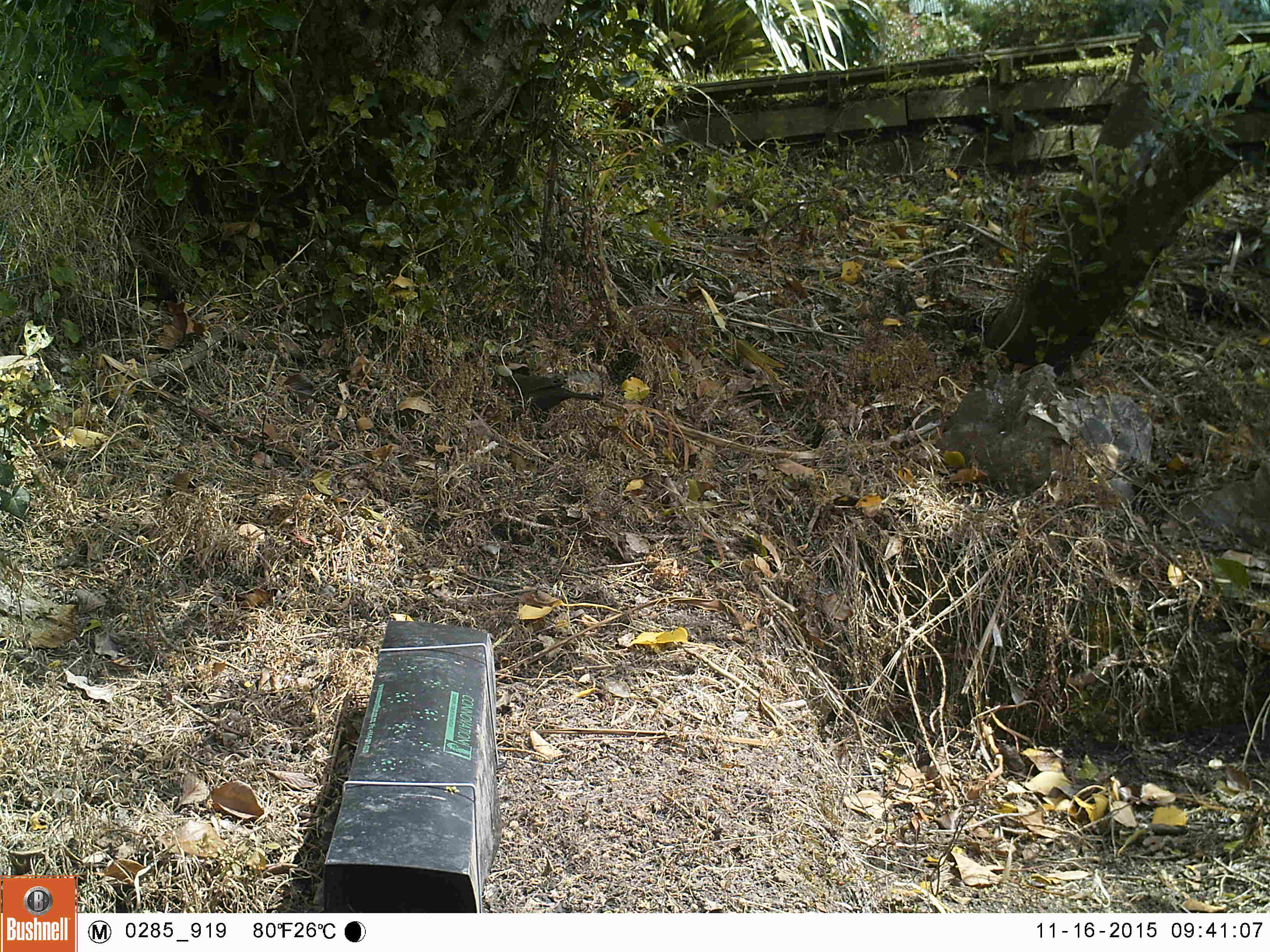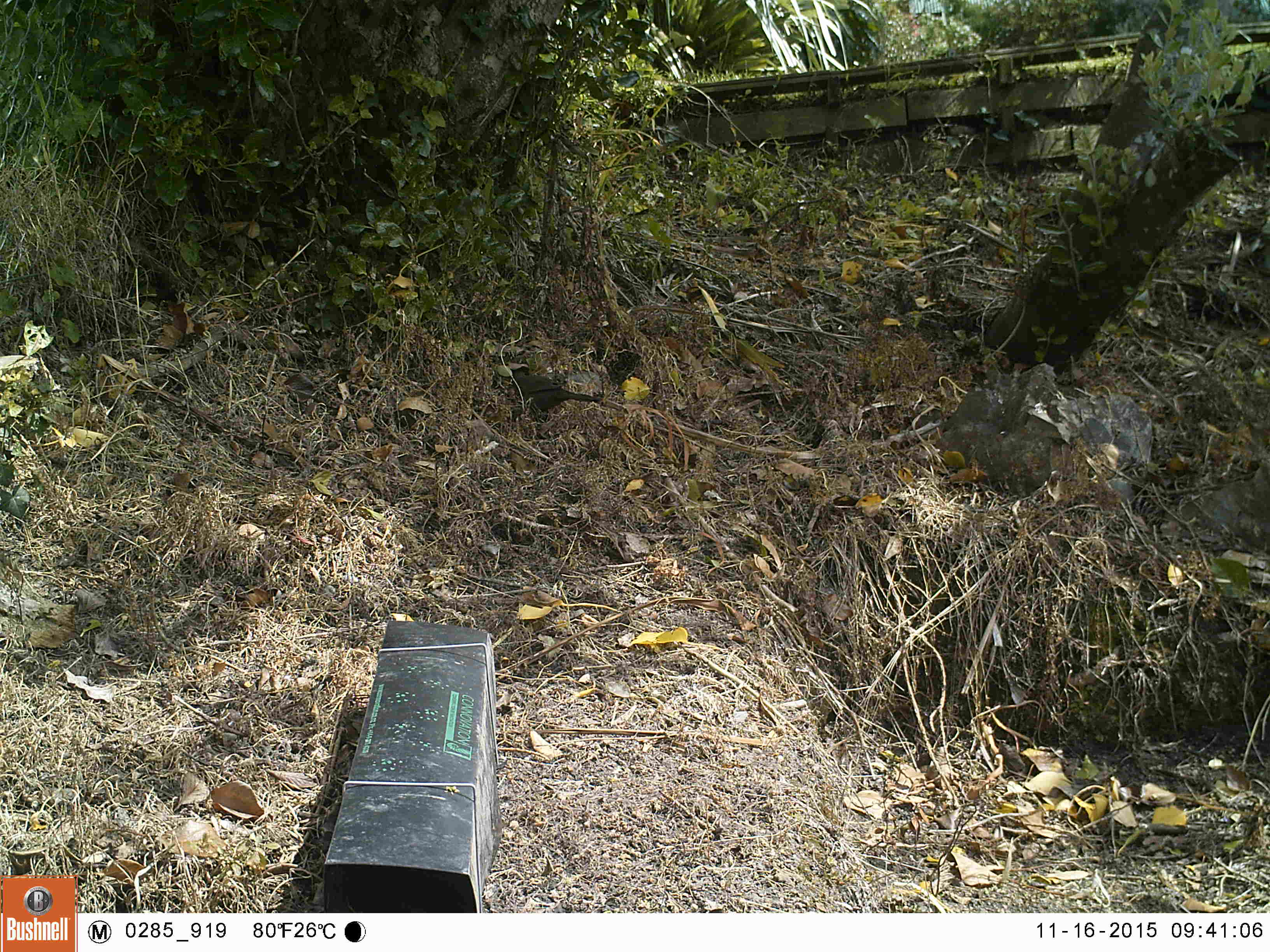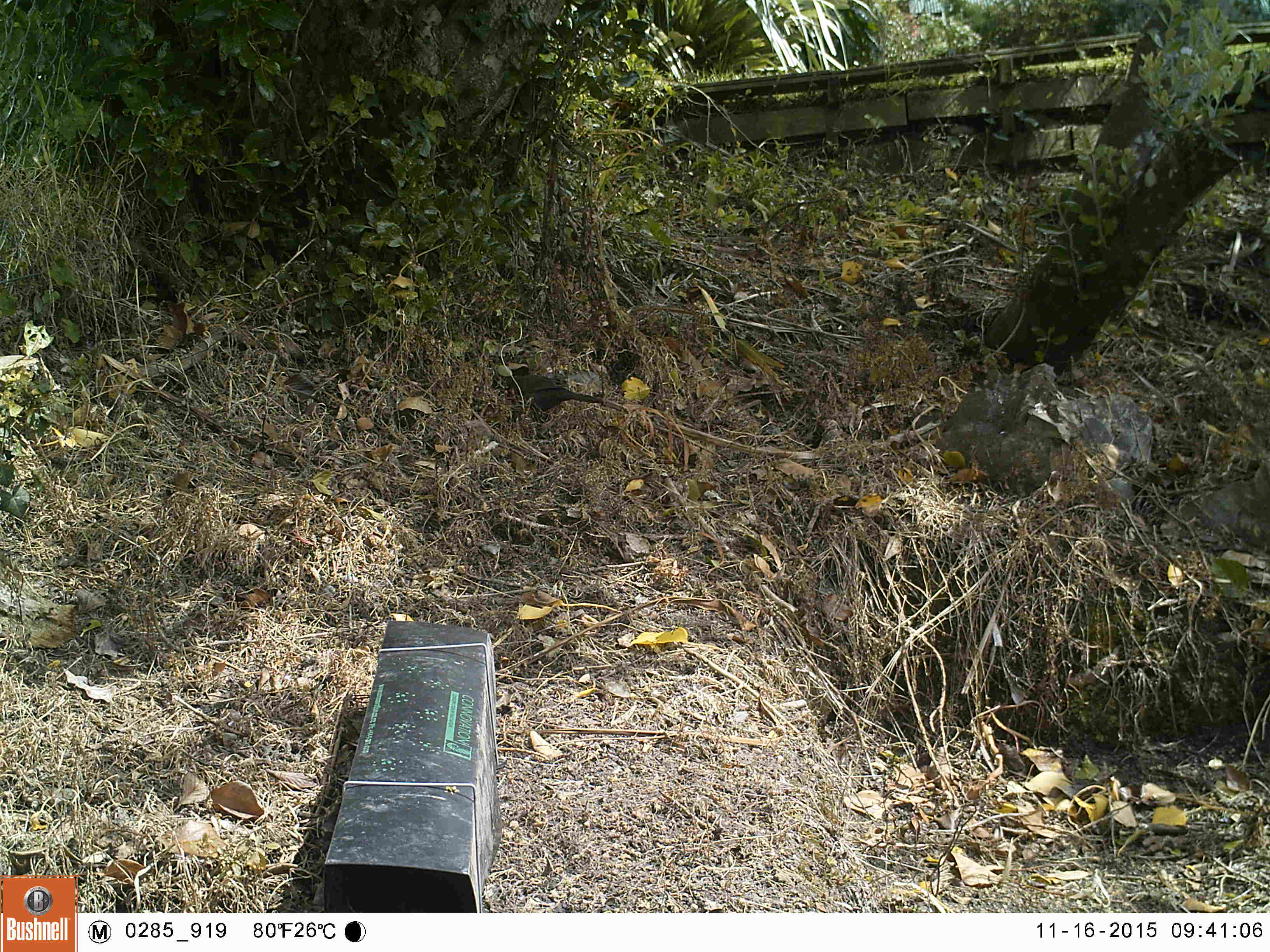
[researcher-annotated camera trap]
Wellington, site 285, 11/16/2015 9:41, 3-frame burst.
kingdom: Animalia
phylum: Chordata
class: Aves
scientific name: Aves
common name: bird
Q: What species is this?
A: Bird (Aves).